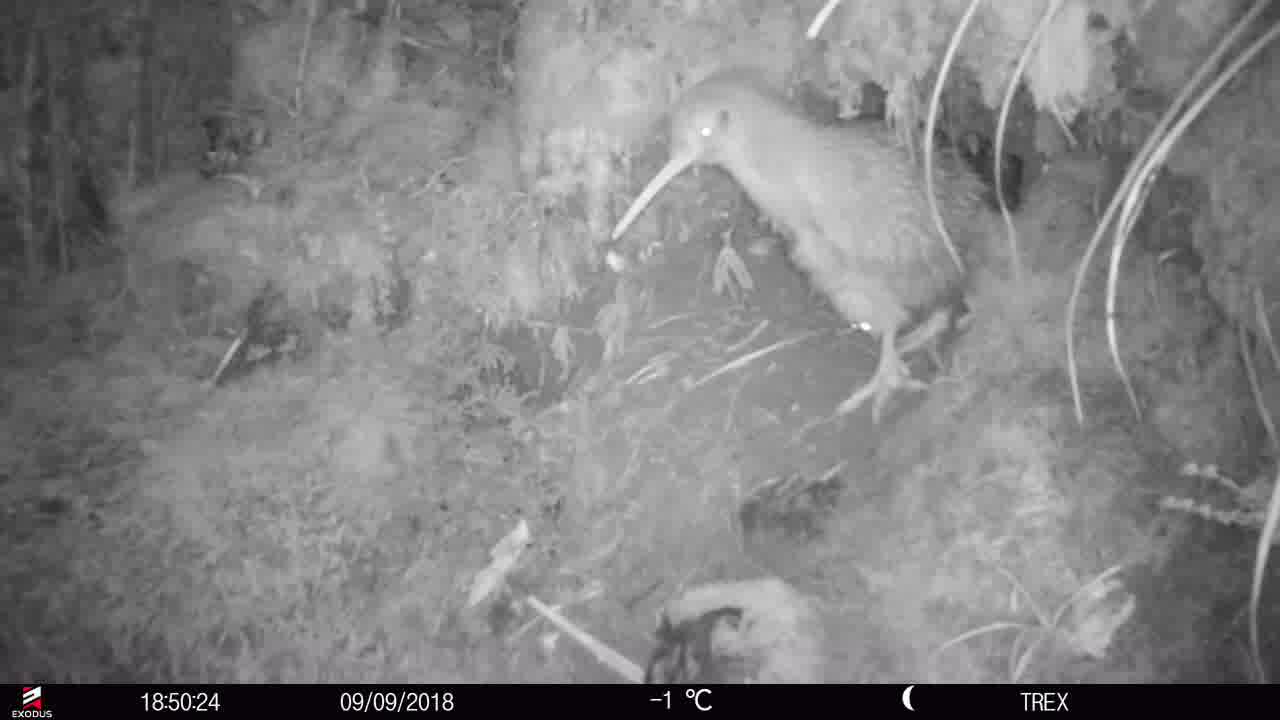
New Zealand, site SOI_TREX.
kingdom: Animalia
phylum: Chordata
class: Aves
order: Apterygiformes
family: Apterygidae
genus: Apteryx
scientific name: Apteryx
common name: kiwi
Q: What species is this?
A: Kiwi (Apteryx).